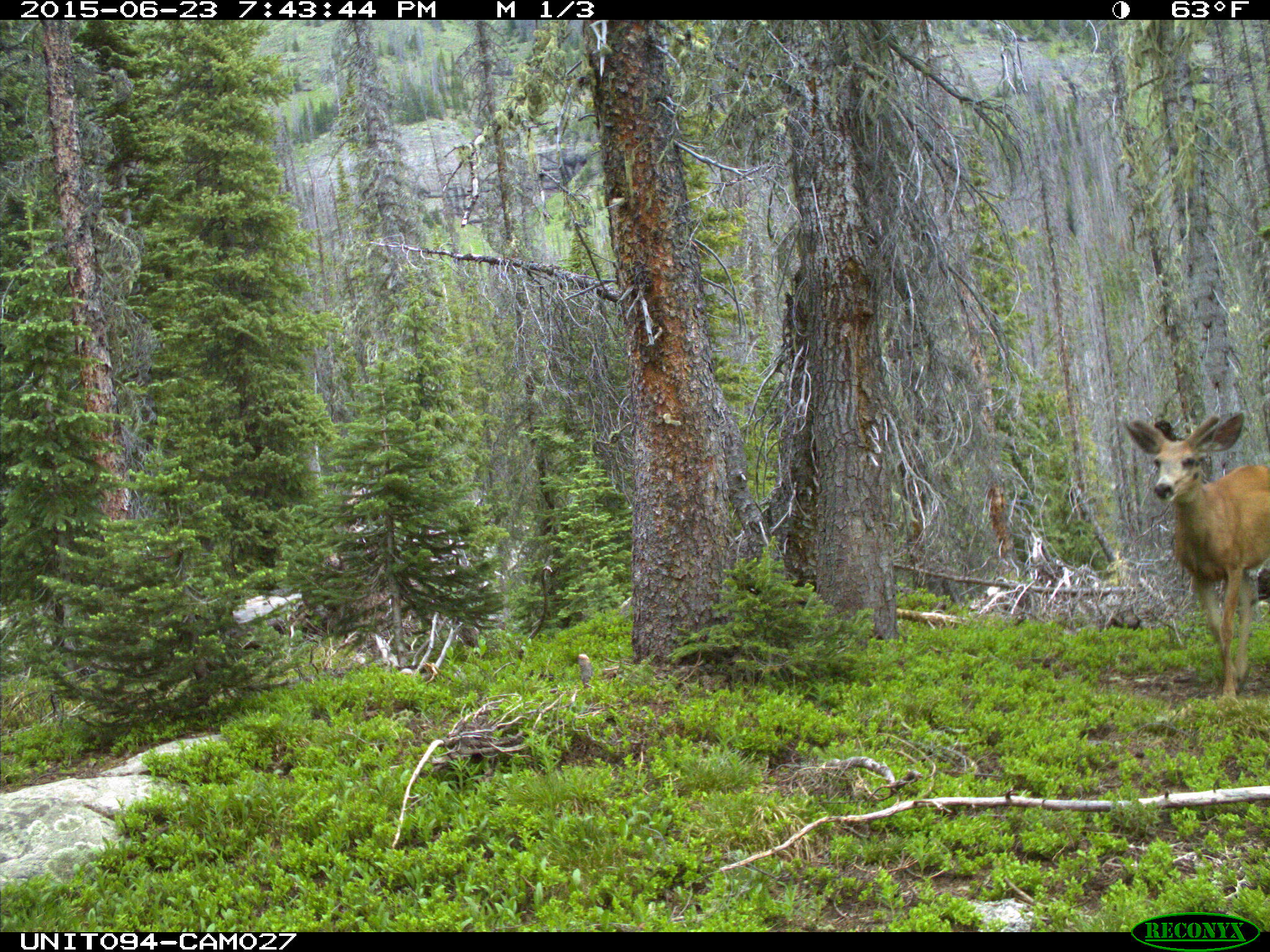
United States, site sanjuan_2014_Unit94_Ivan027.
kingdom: Animalia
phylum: Chordata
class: Mammalia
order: Artiodactyla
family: Cervidae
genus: Odocoileus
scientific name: Odocoileus hemionus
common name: mule deer